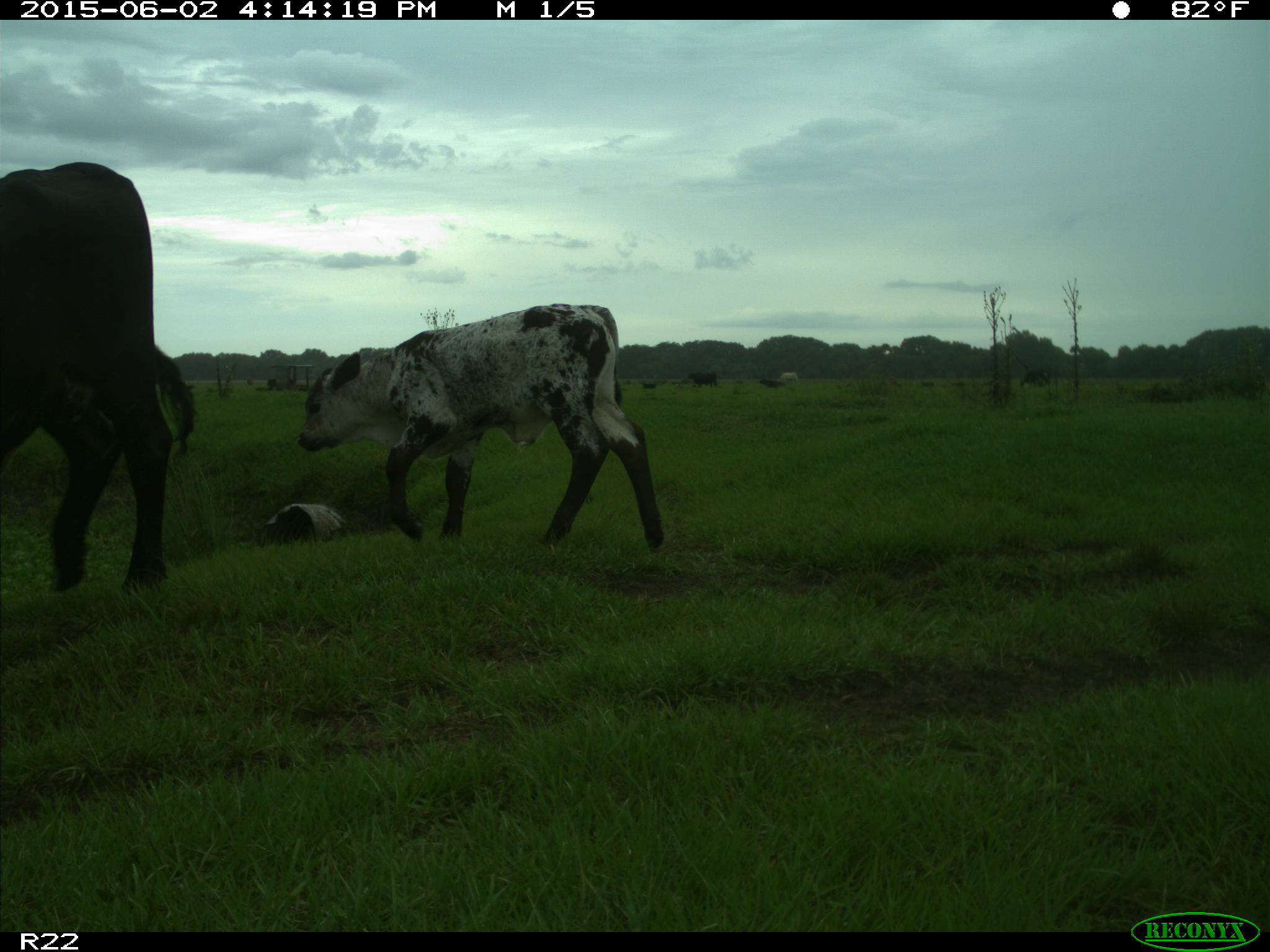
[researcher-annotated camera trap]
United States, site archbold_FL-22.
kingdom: Animalia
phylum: Chordata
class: Mammalia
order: Artiodactyla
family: Bovidae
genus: Bos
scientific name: Bos taurus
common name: domestic cow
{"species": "Bos taurus (domestic cow)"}